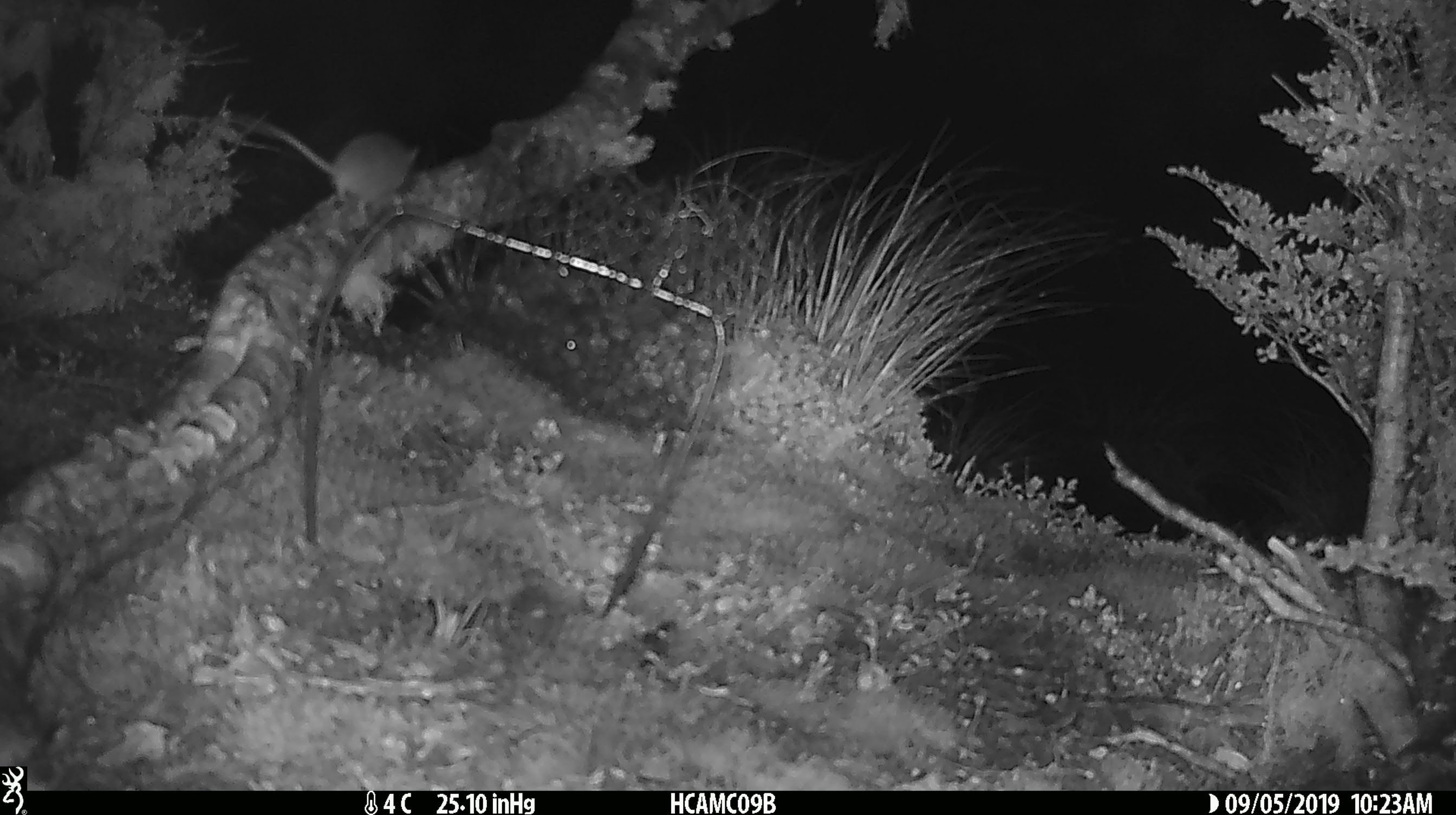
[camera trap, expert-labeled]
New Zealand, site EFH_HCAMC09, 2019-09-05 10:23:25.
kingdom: Animalia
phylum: Chordata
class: Mammalia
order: Rodentia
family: Muridae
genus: Mus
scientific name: Mus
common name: mouse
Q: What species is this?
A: Mouse (Mus).